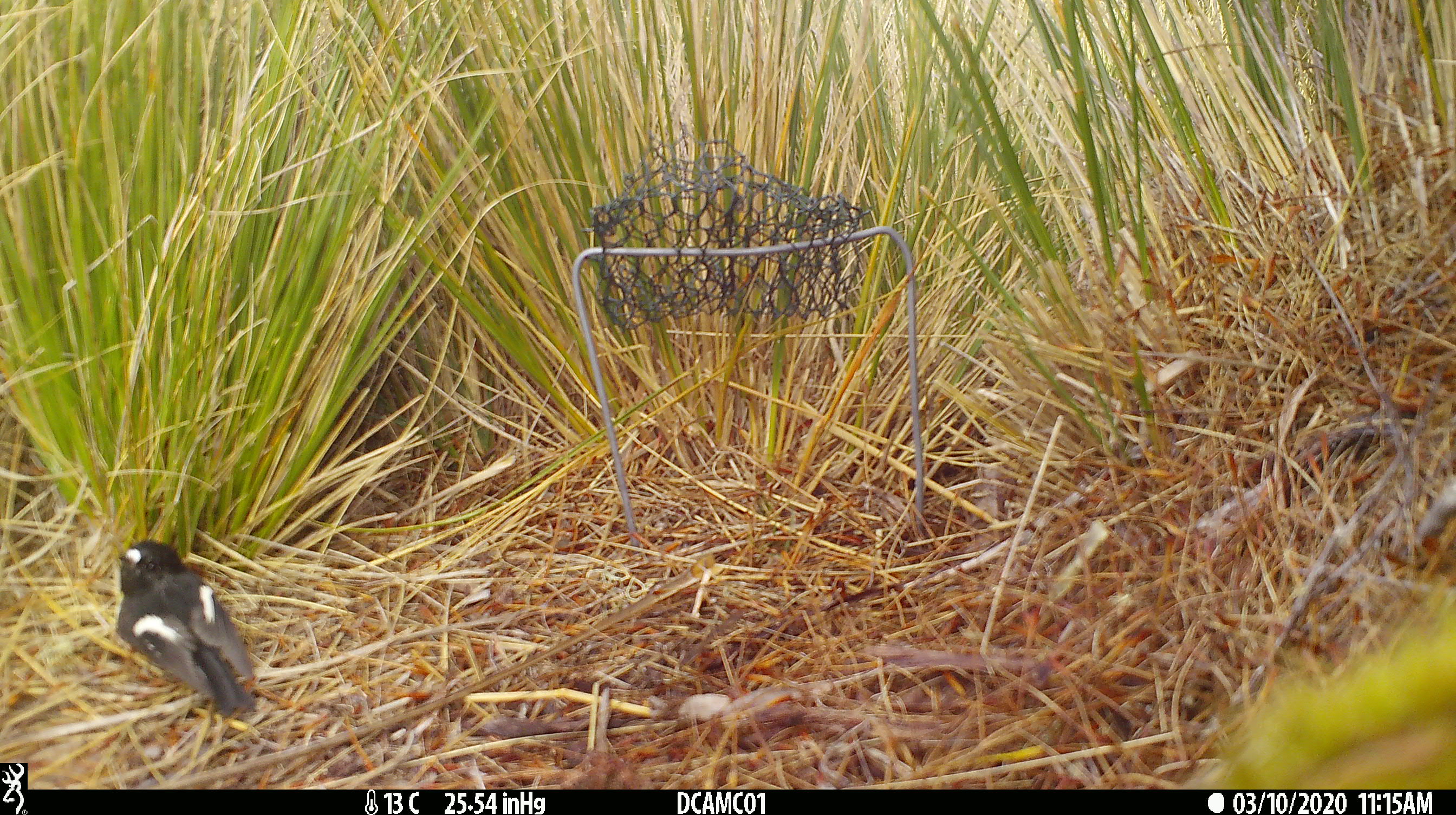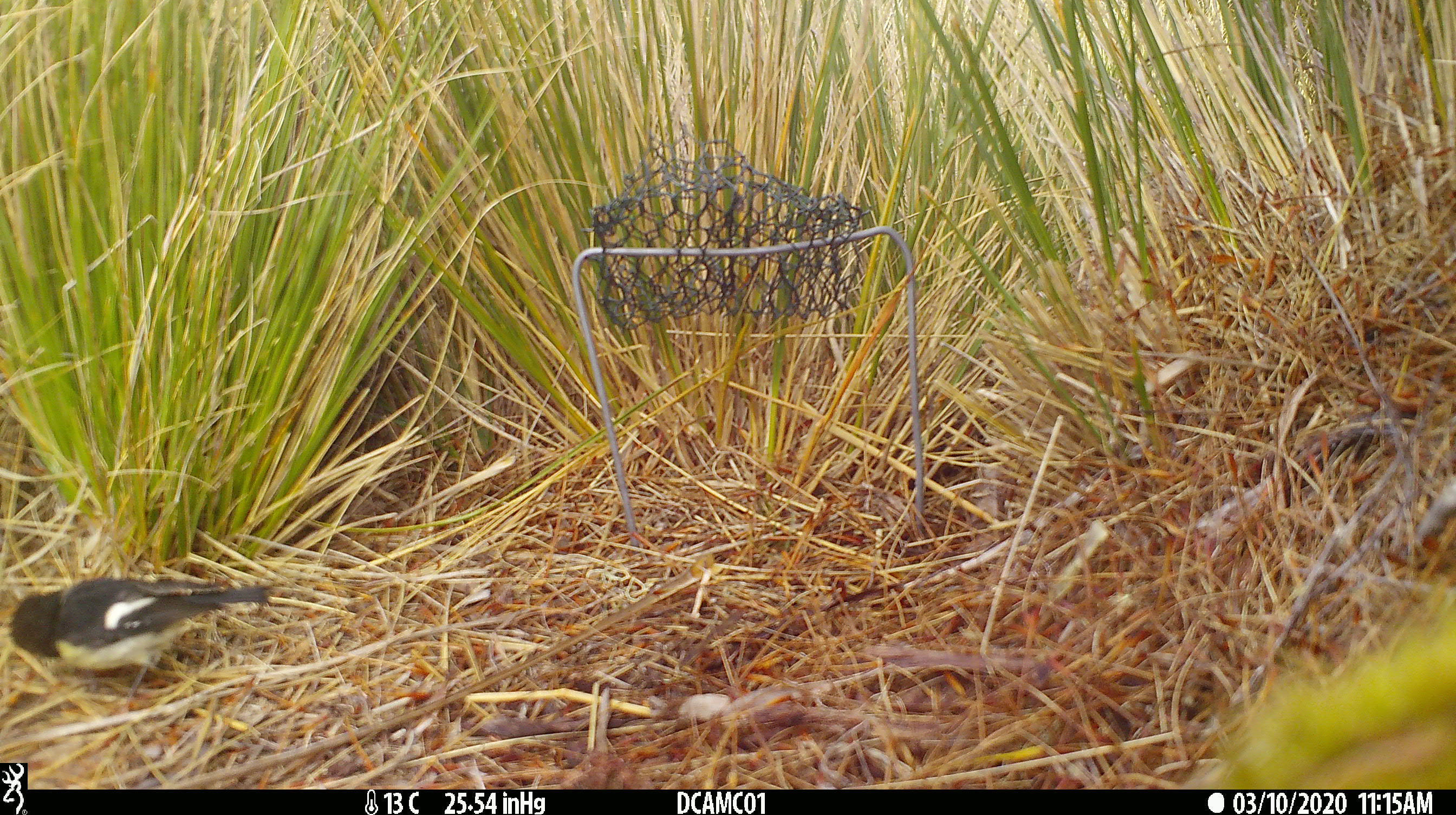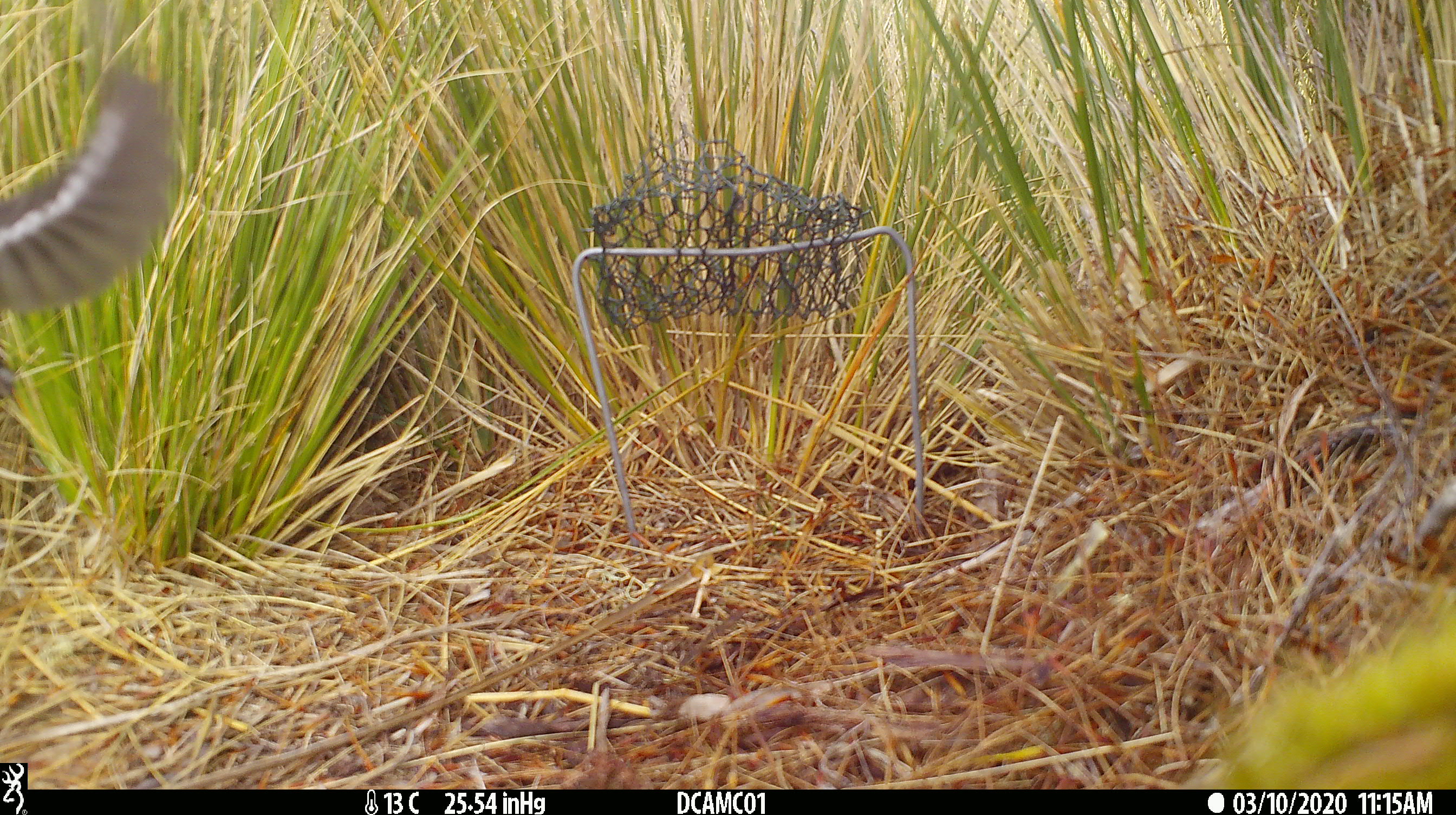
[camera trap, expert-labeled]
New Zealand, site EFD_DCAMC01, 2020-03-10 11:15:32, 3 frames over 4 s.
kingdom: Animalia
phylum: Chordata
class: Aves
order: Passeriformes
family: Petroicidae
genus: Petroica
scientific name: Petroica macrocephala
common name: tomtit